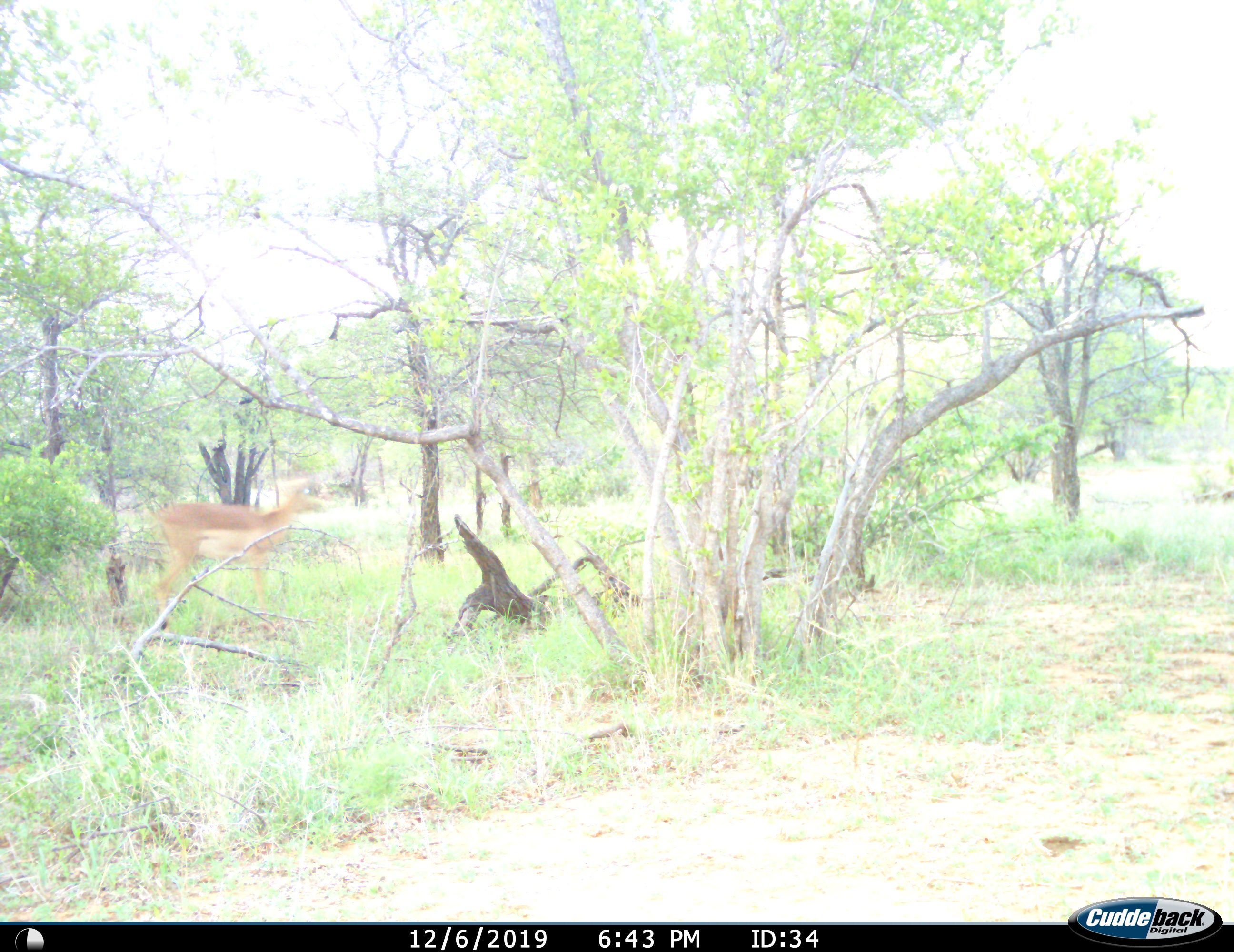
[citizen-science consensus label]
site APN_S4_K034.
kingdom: Animalia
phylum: Chordata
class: Mammalia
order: Artiodactyla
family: Bovidae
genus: Aepyceros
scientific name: Aepyceros melampus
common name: impala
Impala (Aepyceros melampus), count 1. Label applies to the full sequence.